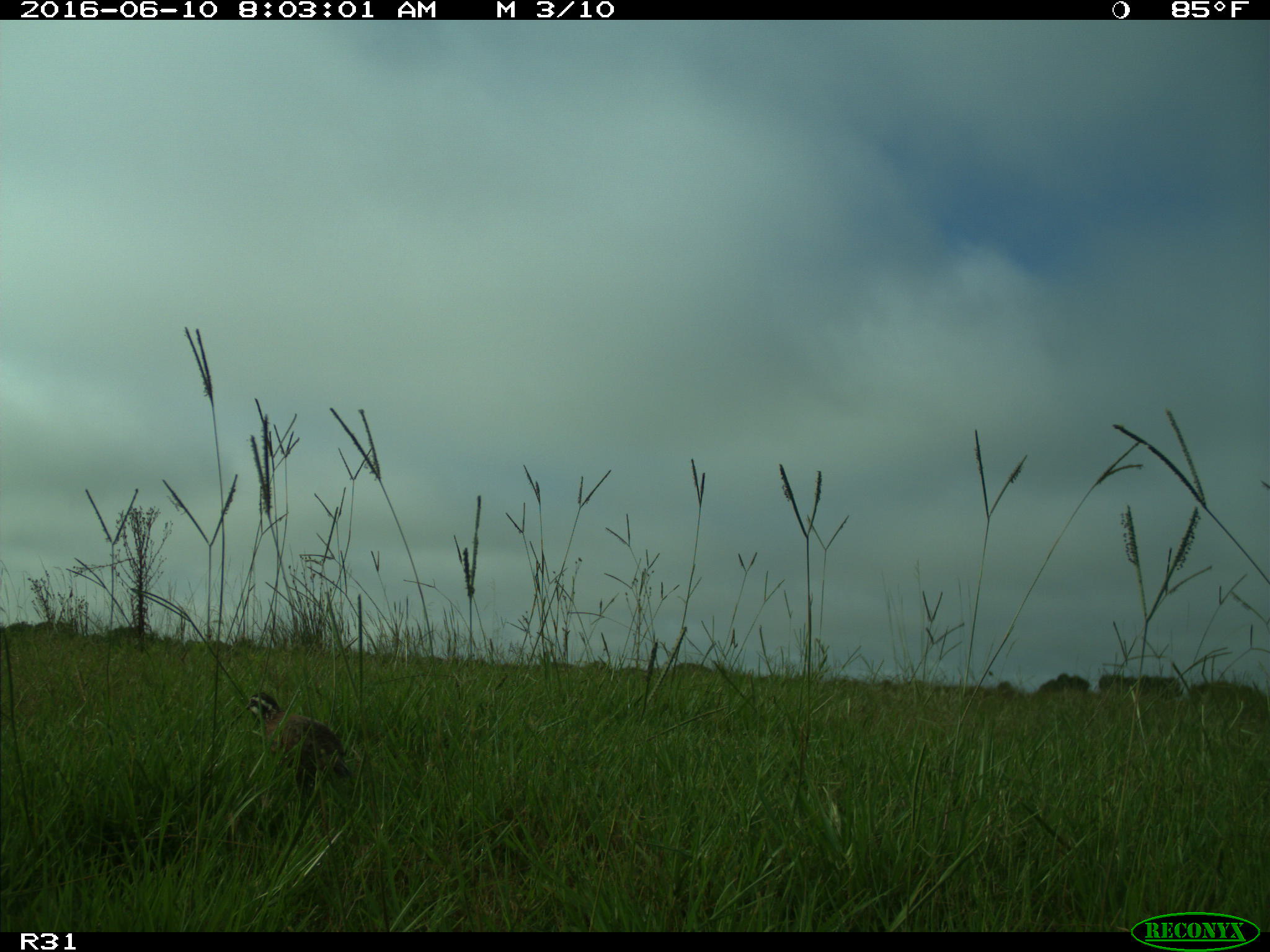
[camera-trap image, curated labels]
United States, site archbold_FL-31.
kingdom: Animalia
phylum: Chordata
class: Aves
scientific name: Aves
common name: birds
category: unidentified bird